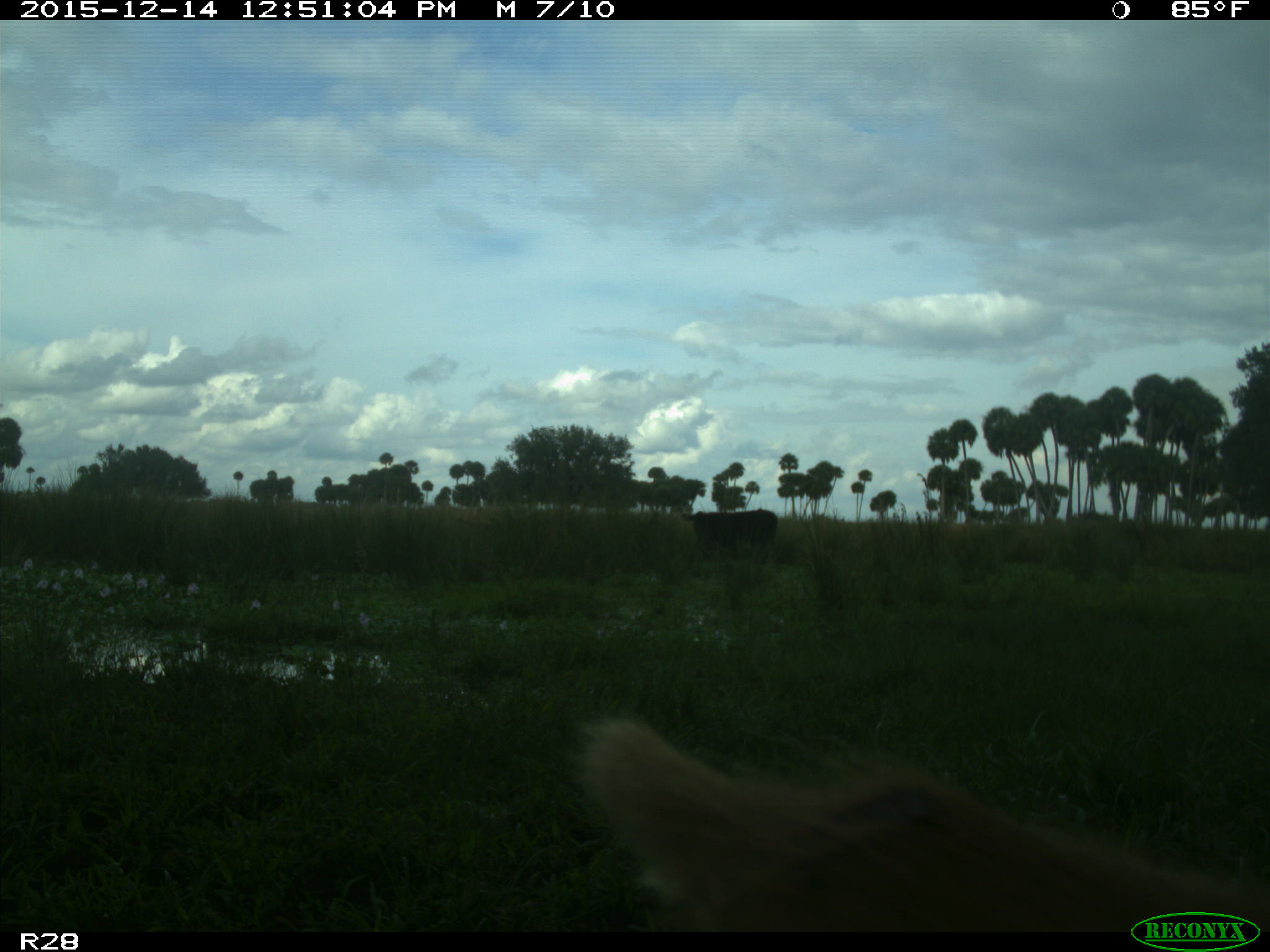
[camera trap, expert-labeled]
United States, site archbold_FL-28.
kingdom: Animalia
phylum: Chordata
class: Mammalia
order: Artiodactyla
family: Bovidae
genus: Bos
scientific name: Bos taurus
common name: domestic cow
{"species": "Bos taurus (domestic cow)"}